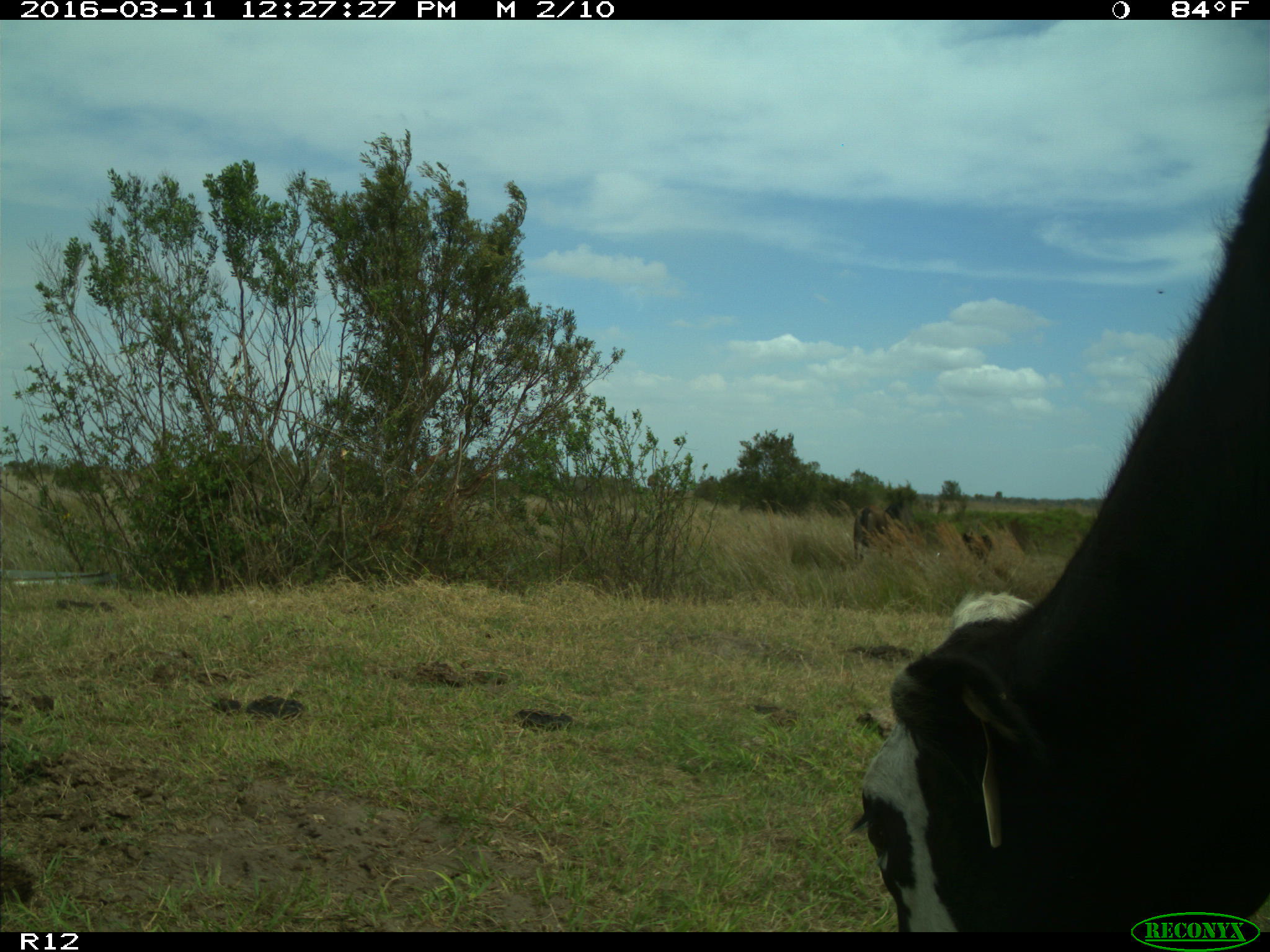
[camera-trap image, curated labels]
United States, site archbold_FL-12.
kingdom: Animalia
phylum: Chordata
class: Mammalia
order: Artiodactyla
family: Bovidae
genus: Bos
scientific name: Bos taurus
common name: domestic cow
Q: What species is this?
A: Bos taurus (domestic cow).